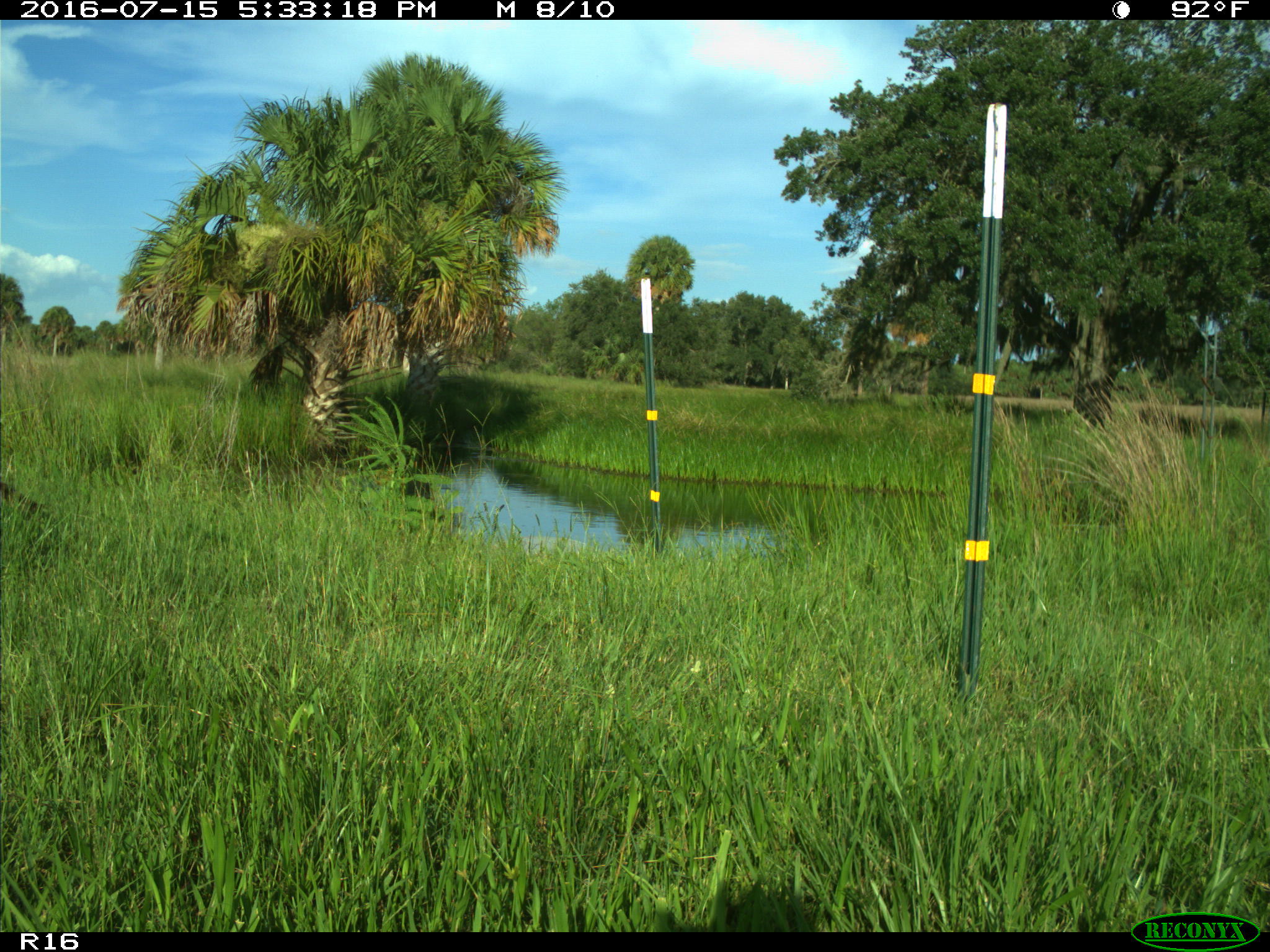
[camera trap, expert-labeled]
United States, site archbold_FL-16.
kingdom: Animalia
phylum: Chordata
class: Mammalia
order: Carnivora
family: Procyonidae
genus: Procyon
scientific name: Procyon lotor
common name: common raccoon